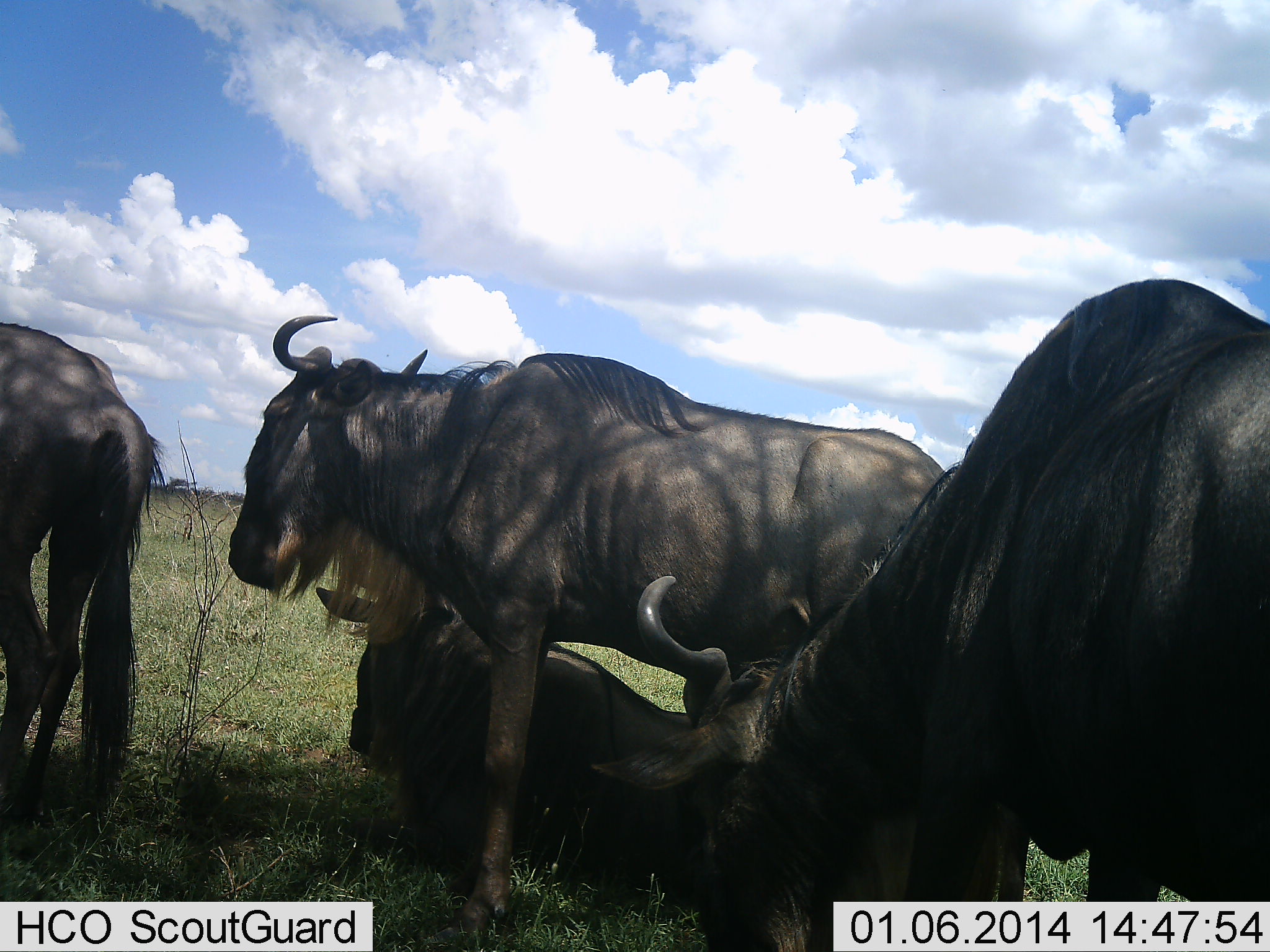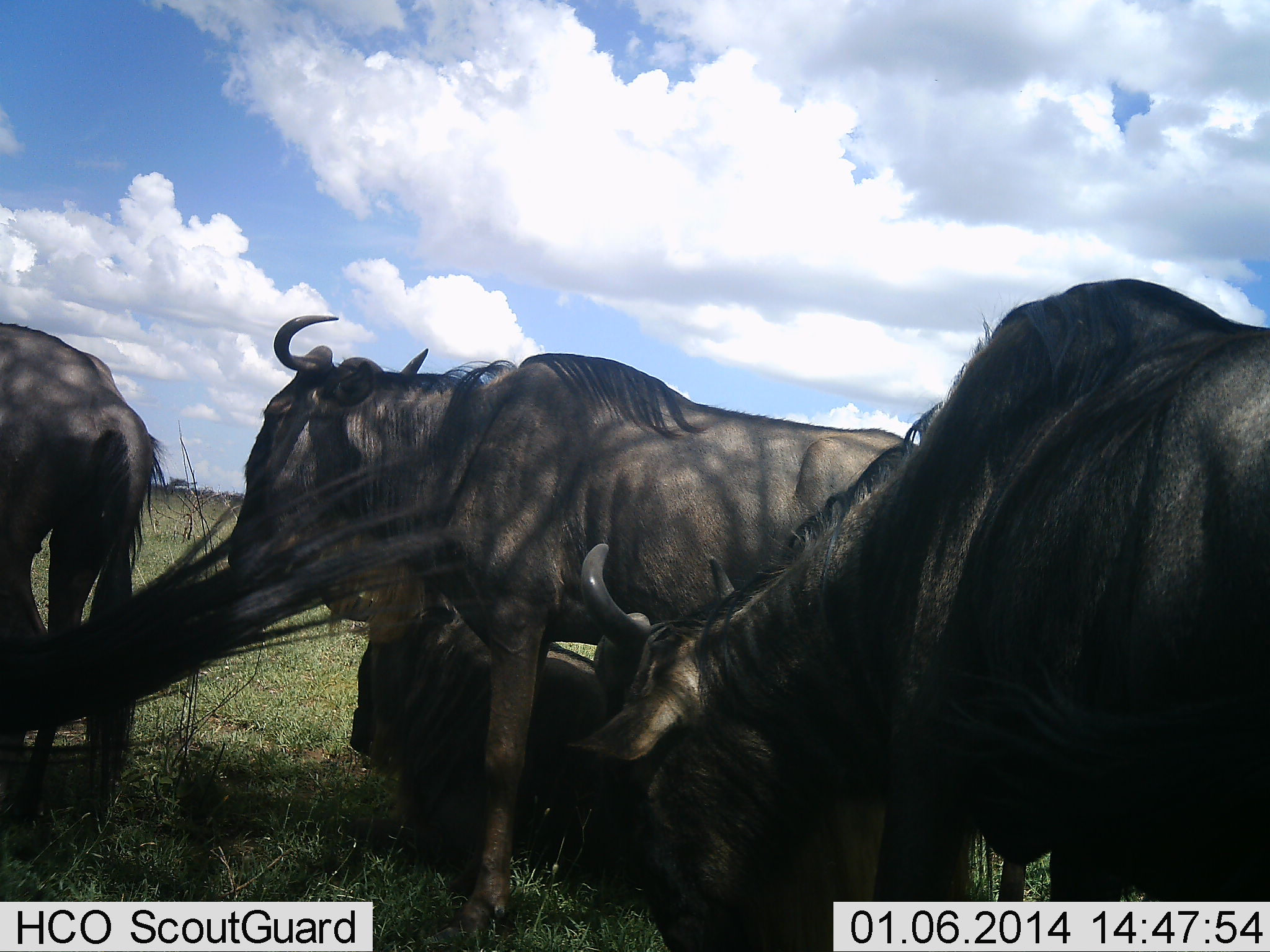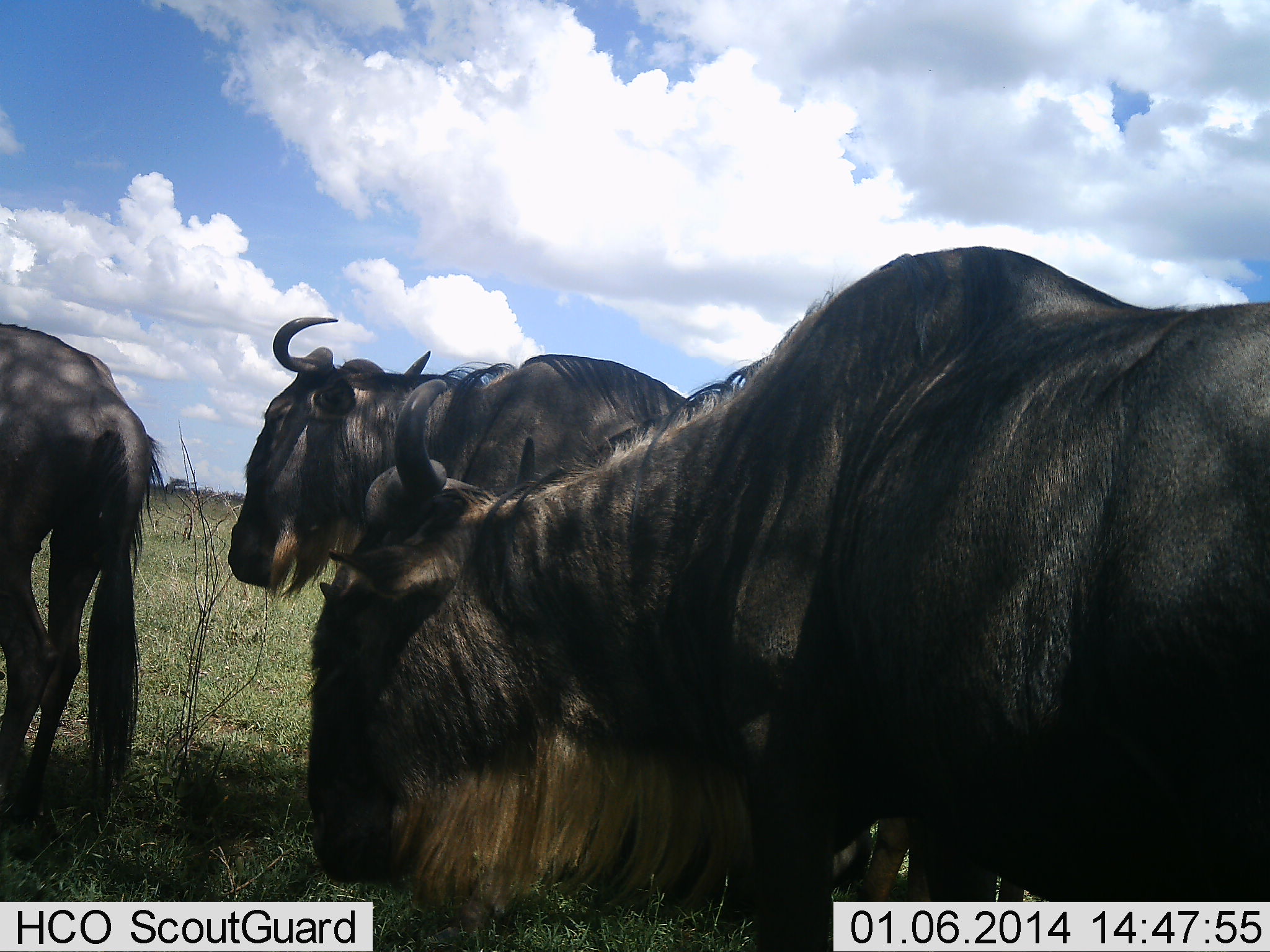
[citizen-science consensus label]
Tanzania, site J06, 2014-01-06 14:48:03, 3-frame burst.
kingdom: Animalia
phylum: Chordata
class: Mammalia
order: Artiodactyla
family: Bovidae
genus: Connochaetes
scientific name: Connochaetes taurinus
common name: blue wildebeest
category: wildebeest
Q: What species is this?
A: Wildebeest (blue wildebeest) (Connochaetes taurinus).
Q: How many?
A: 4.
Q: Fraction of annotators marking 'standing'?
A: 70%.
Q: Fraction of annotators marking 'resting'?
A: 80%.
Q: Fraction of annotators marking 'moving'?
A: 10%.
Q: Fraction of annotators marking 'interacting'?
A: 10%.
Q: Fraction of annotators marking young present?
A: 3%.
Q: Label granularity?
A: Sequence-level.